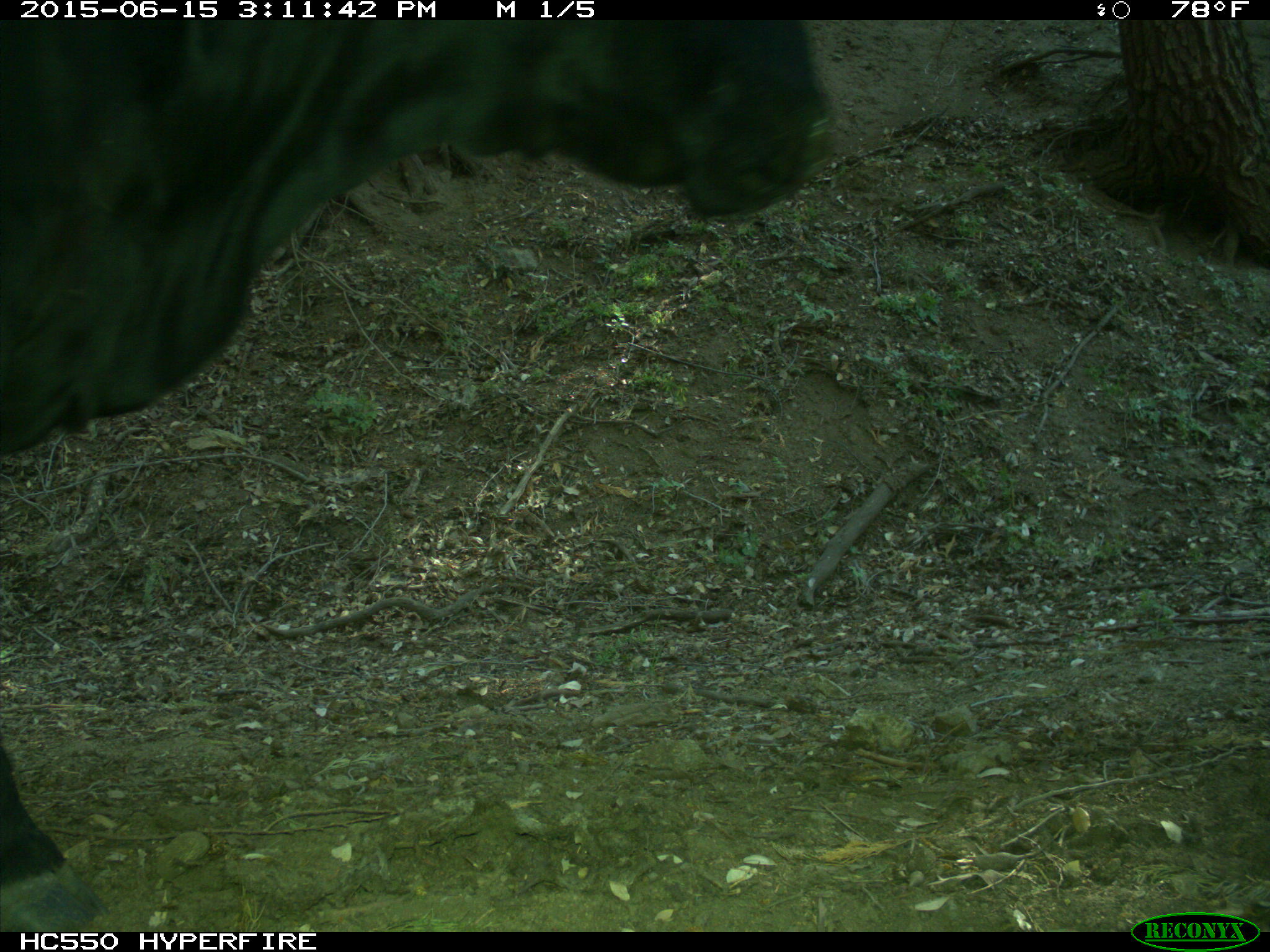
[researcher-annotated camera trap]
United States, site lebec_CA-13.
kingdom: Animalia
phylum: Chordata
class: Mammalia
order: Artiodactyla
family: Bovidae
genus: Bos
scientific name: Bos taurus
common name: domestic cow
Bos taurus (domestic cow).